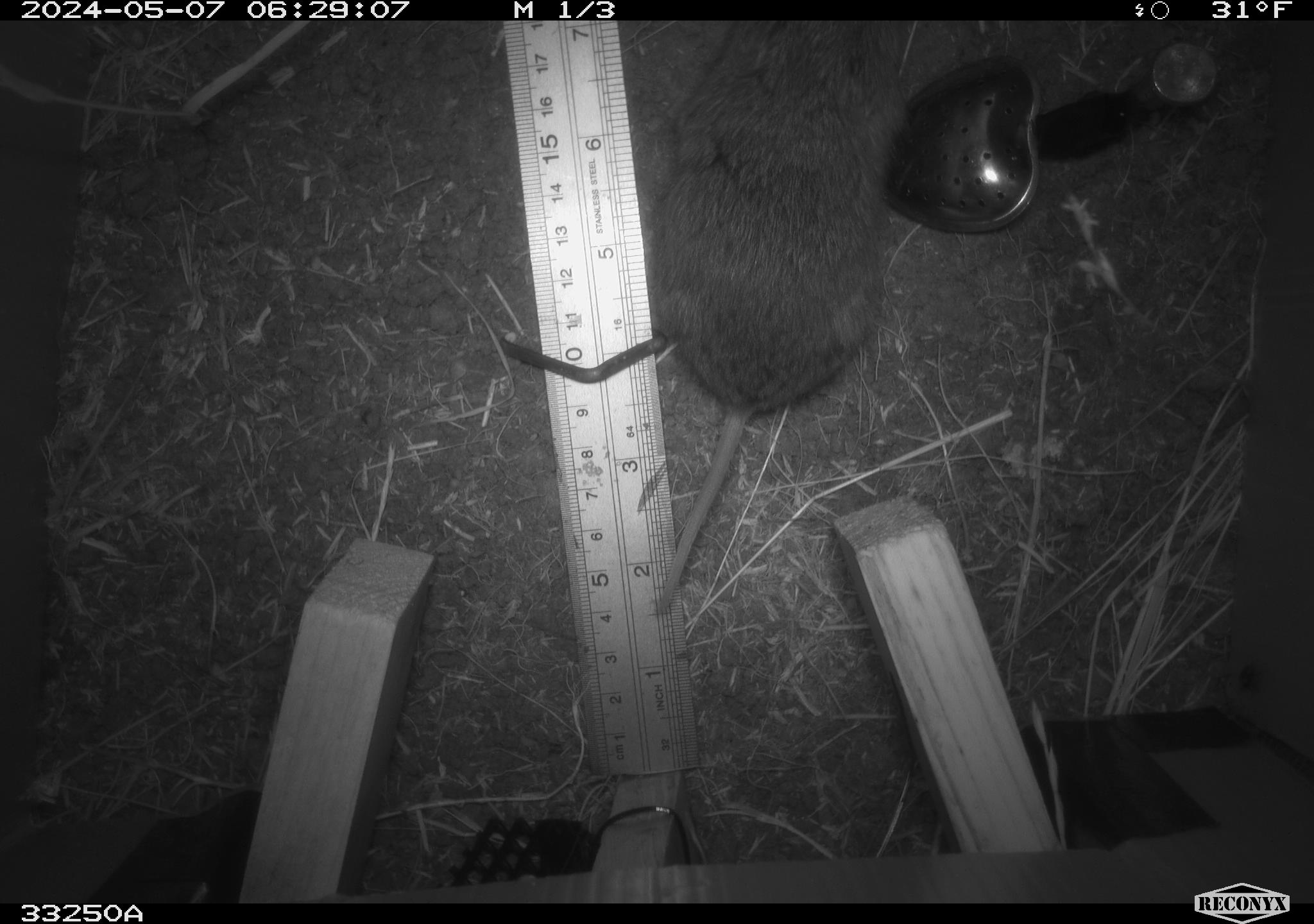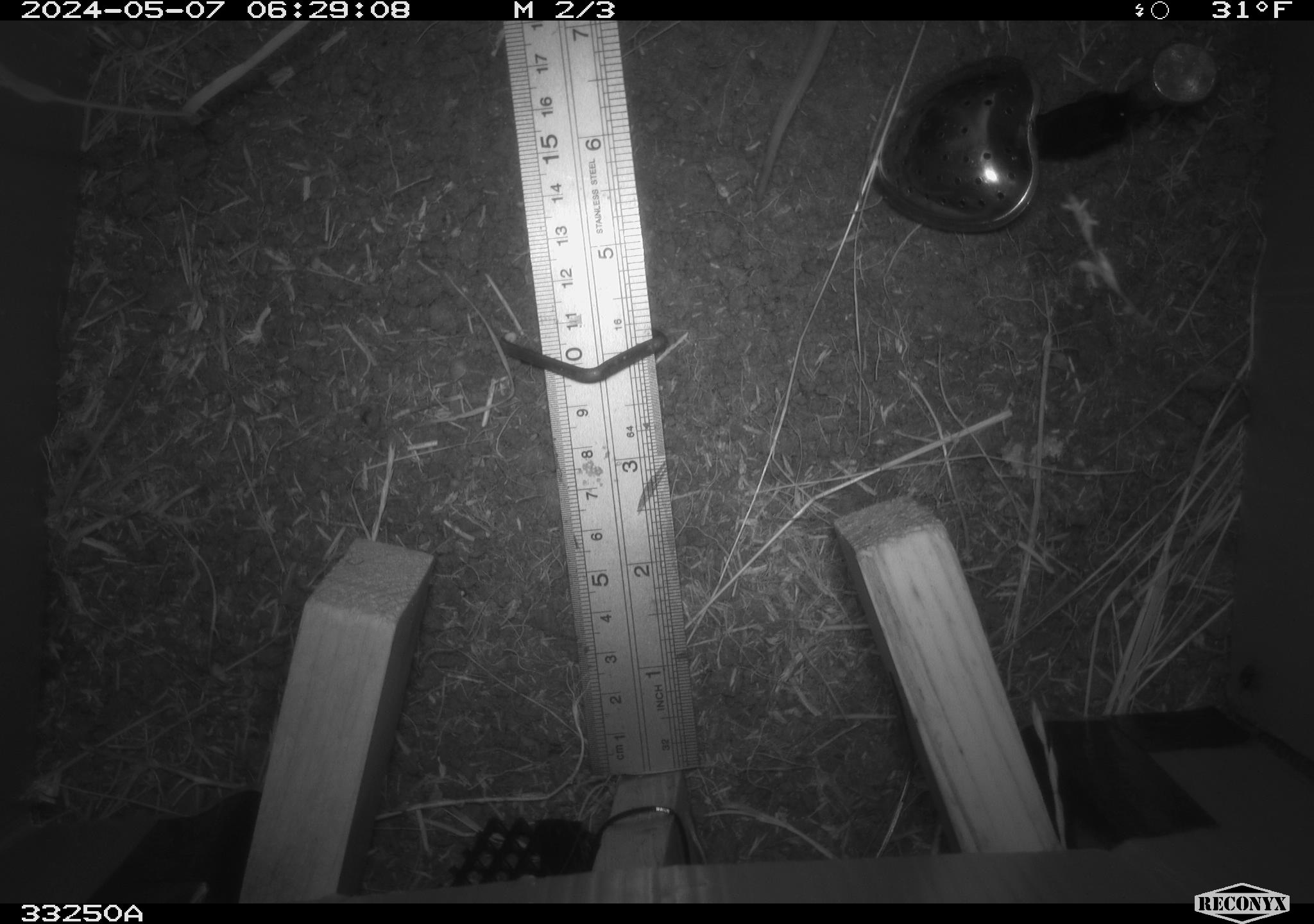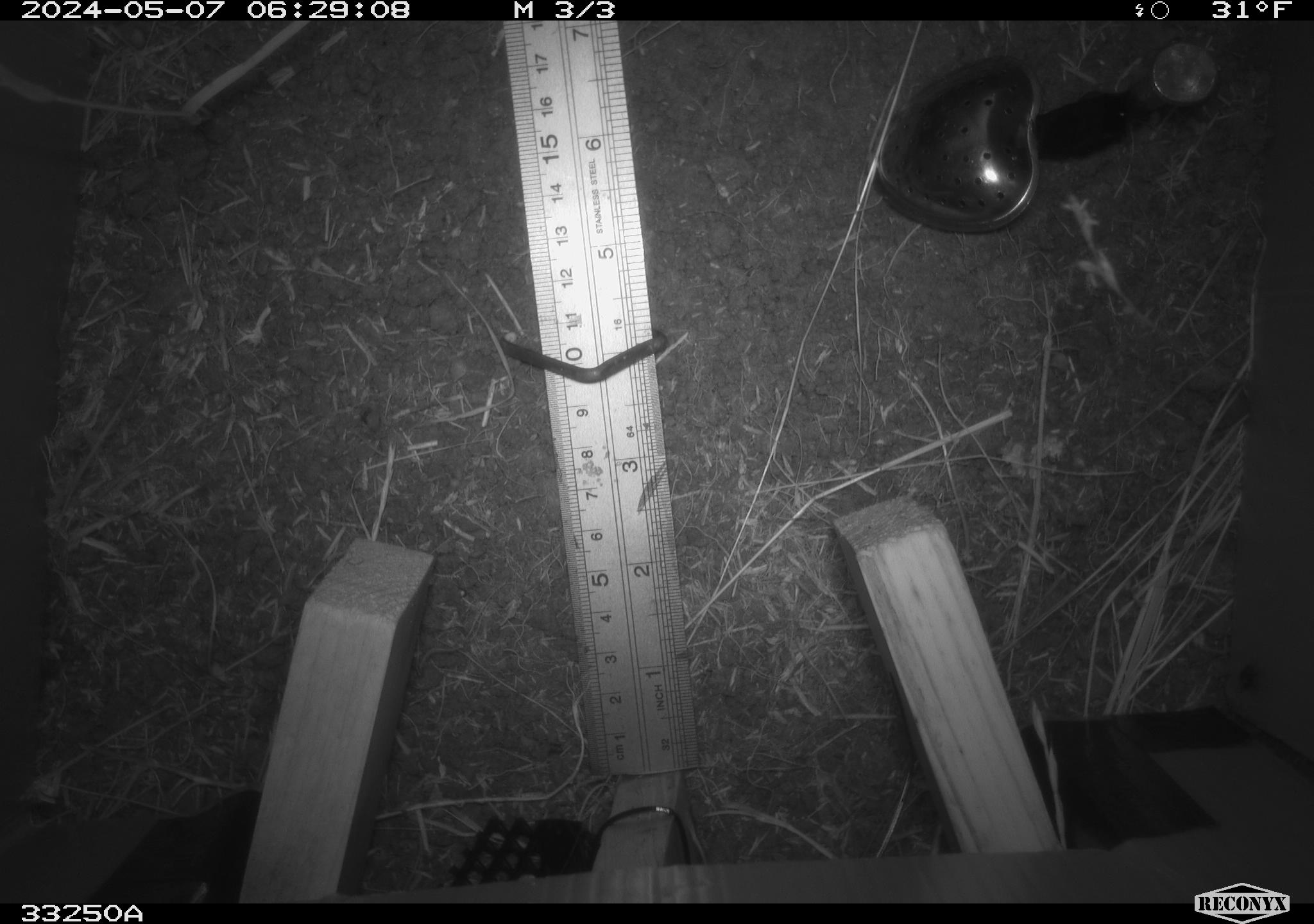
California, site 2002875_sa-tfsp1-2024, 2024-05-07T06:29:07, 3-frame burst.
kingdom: Animalia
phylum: Chordata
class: Mammalia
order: Rodentia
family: Cricetidae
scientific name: Arvicolinae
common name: voles, lemmings, and muskrats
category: arvicolinae subfamily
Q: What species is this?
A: Arvicolinae subfamily (voles, lemmings, and muskrats) (Arvicolinae).